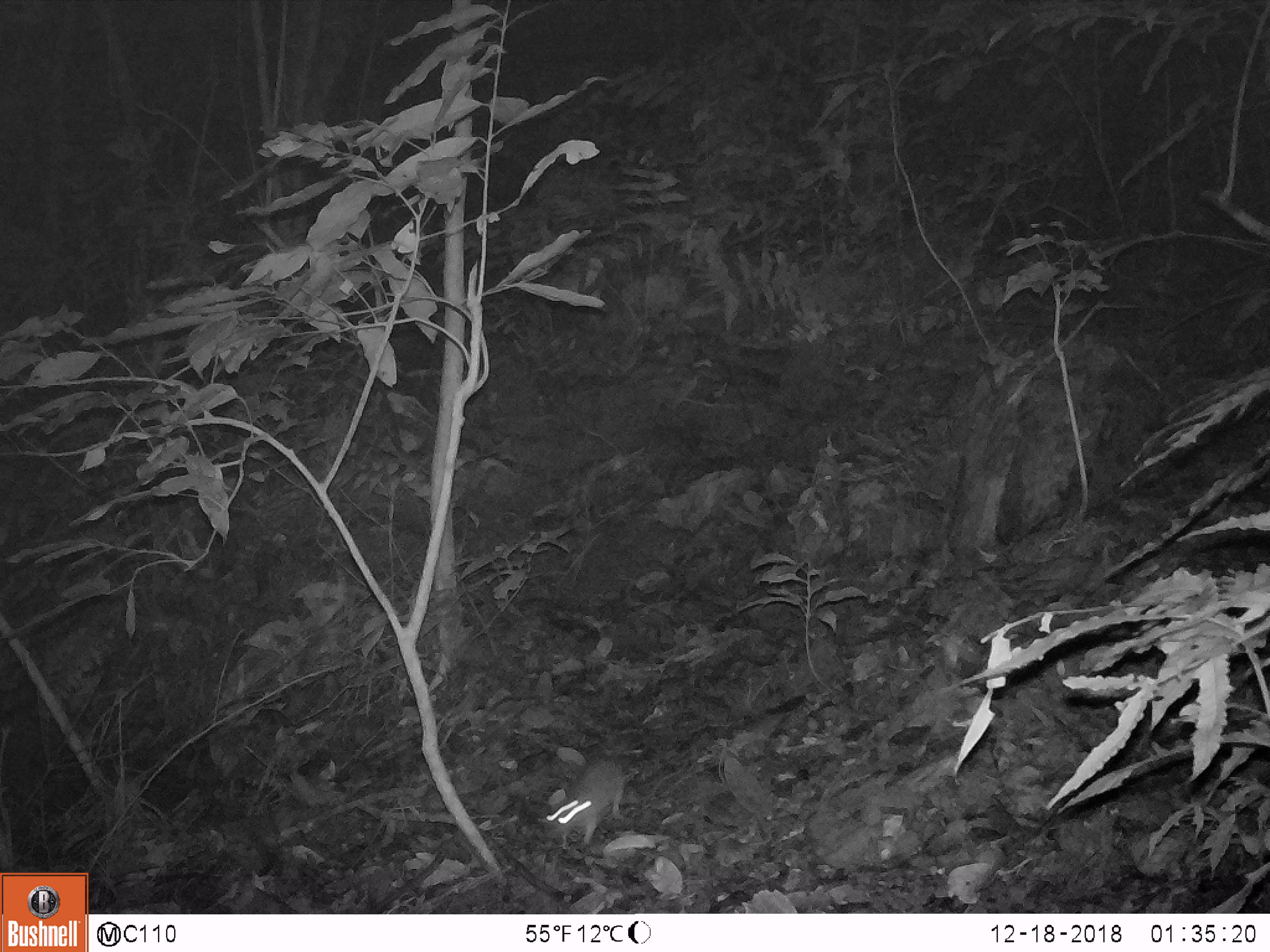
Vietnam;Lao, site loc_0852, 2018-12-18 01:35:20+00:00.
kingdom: Animalia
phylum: Chordata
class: Mammalia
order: Rodentia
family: Muridae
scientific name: Muridae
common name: old-world mice and rats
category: unidentified murid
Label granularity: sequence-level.